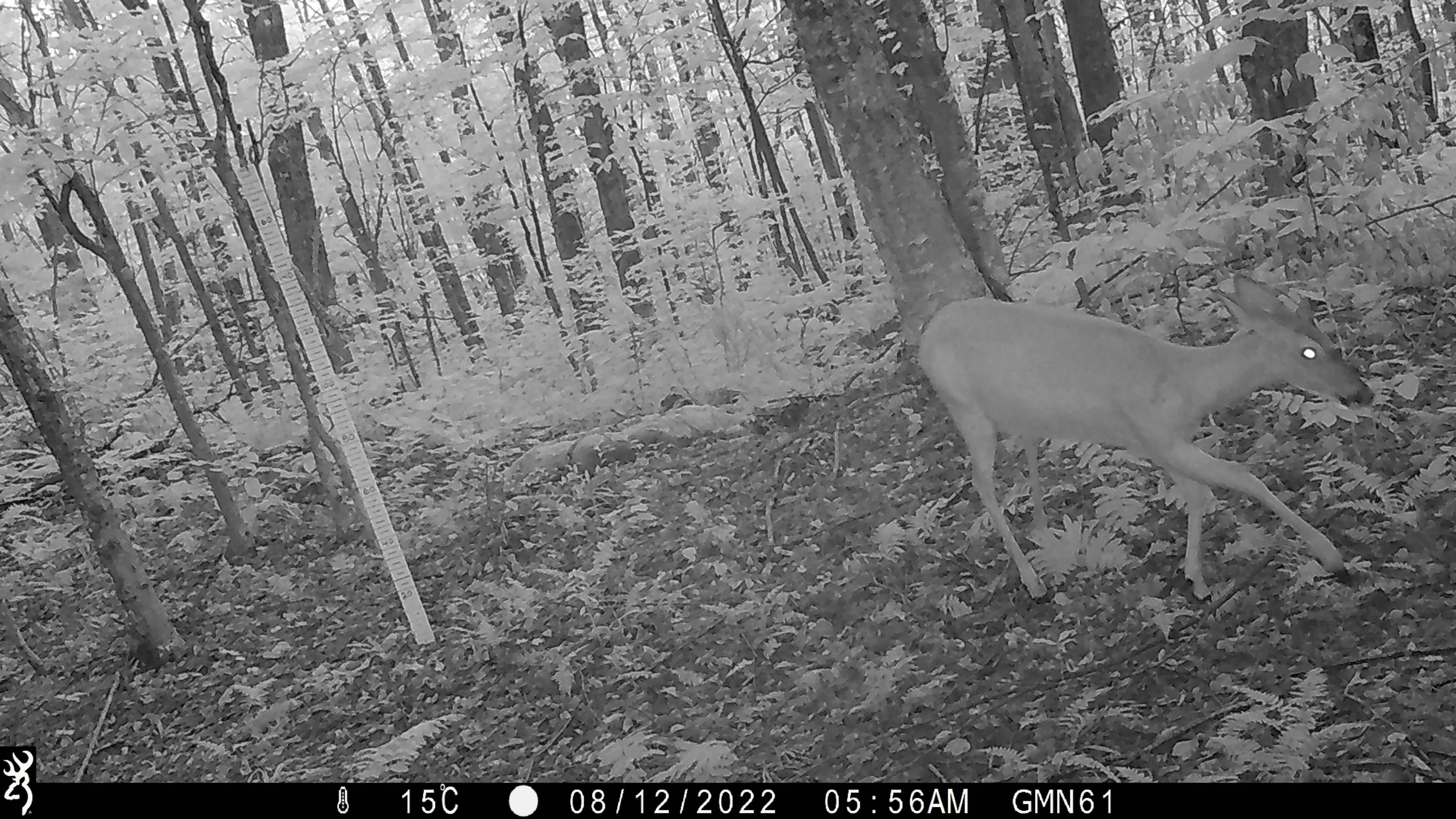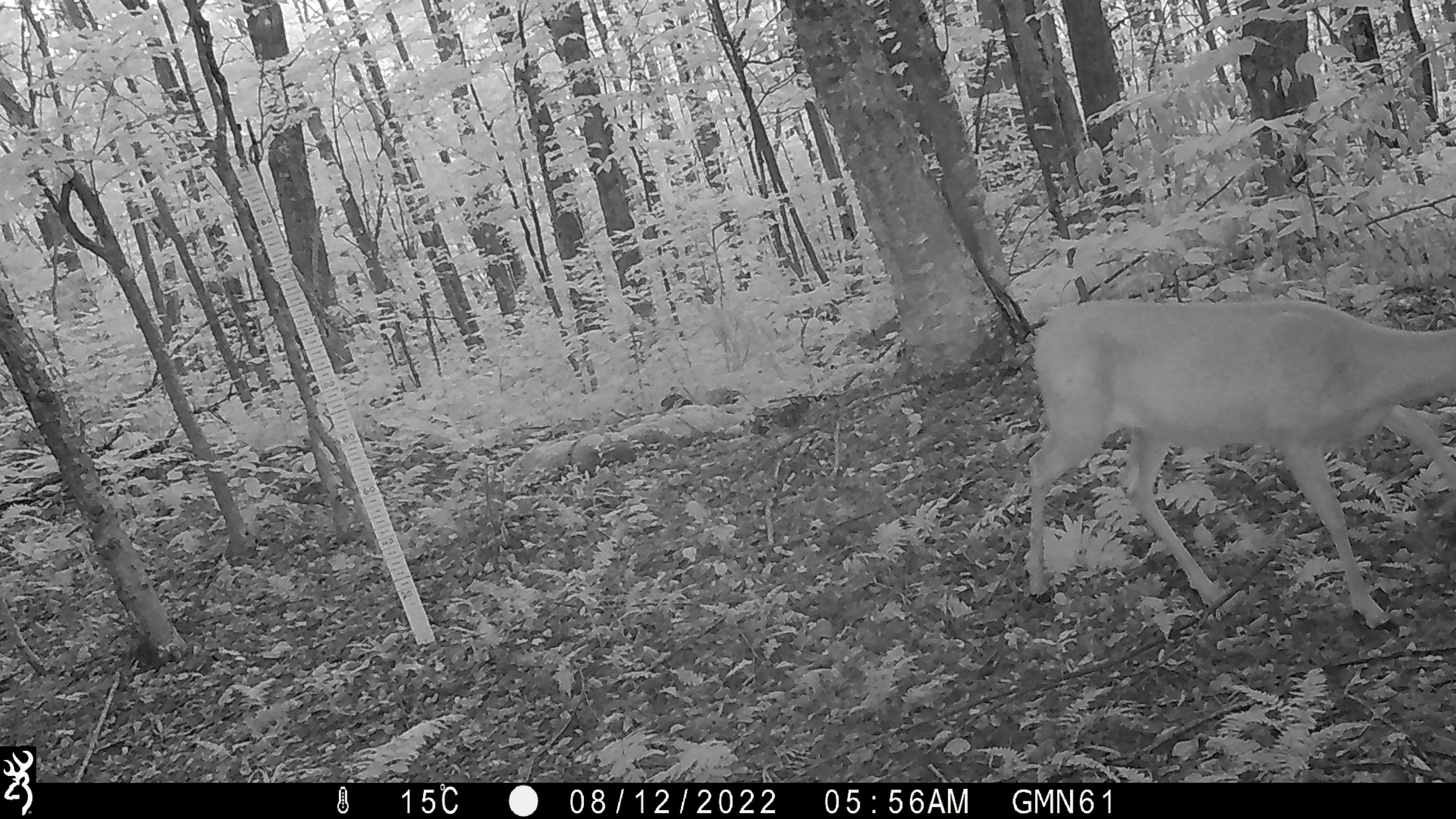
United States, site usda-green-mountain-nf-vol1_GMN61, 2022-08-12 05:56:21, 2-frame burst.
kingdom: Animalia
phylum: Chordata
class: Mammalia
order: Artiodactyla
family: Cervidae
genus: Odocoileus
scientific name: Odocoileus virginianus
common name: white-tailed deer